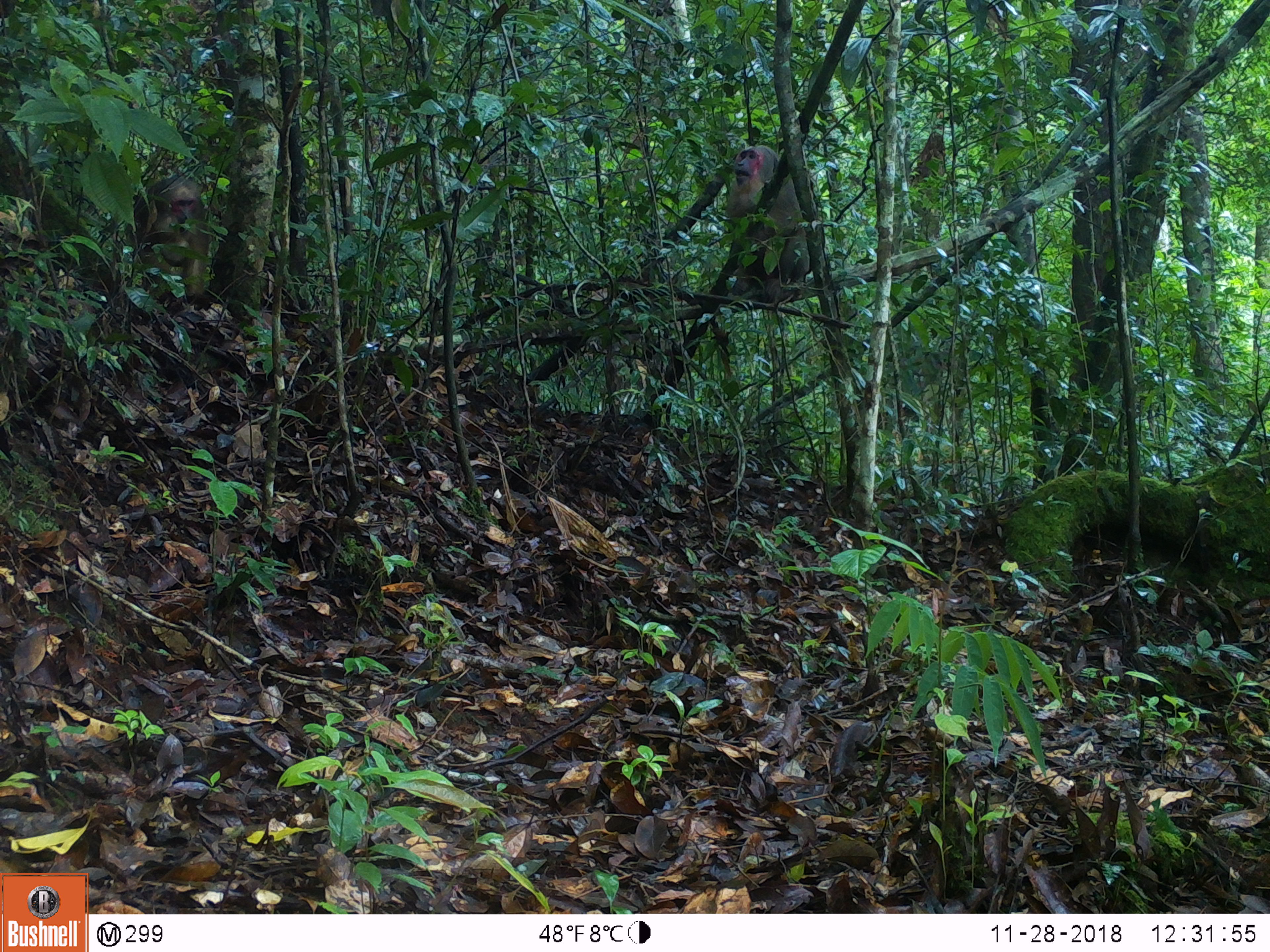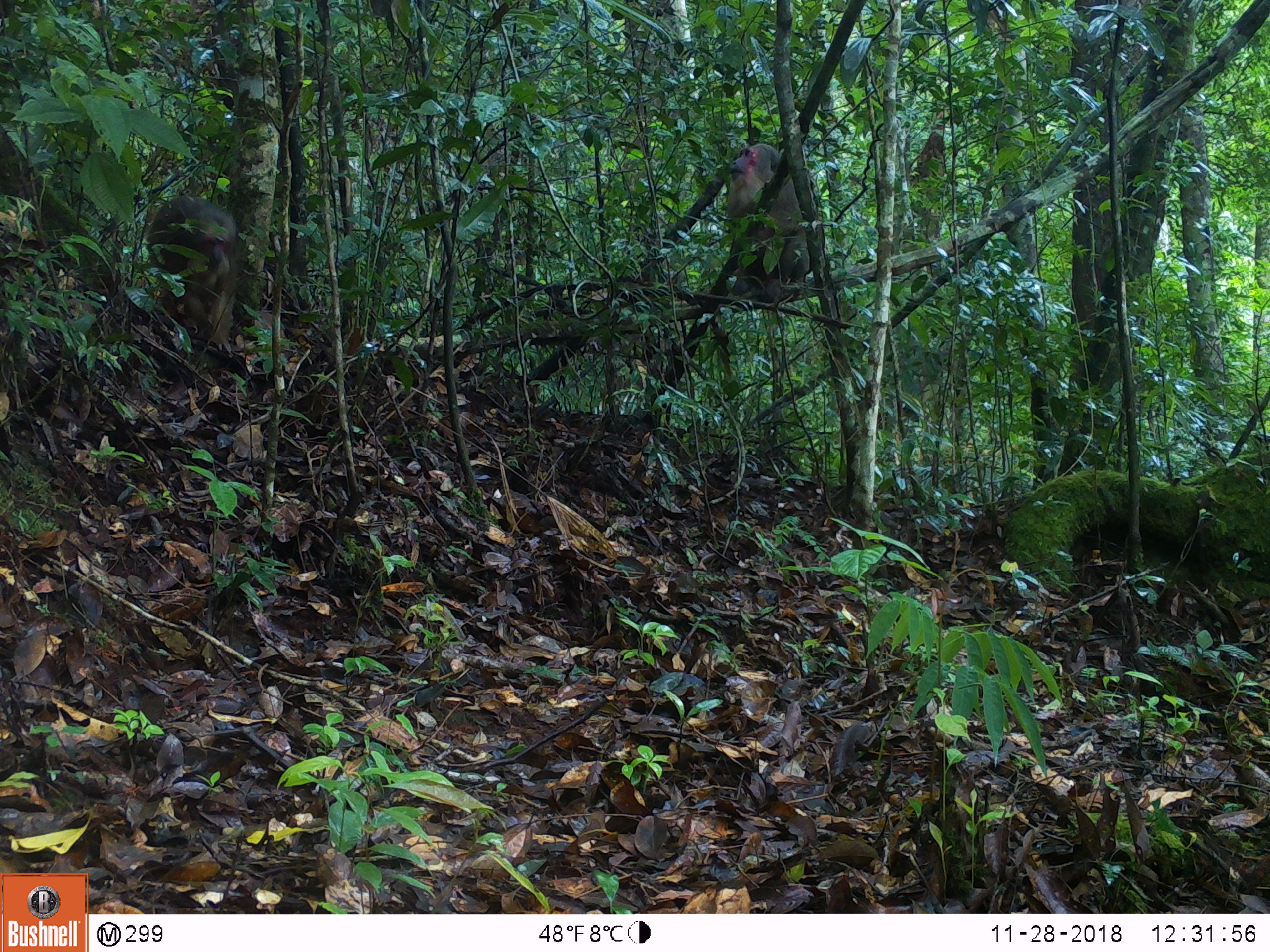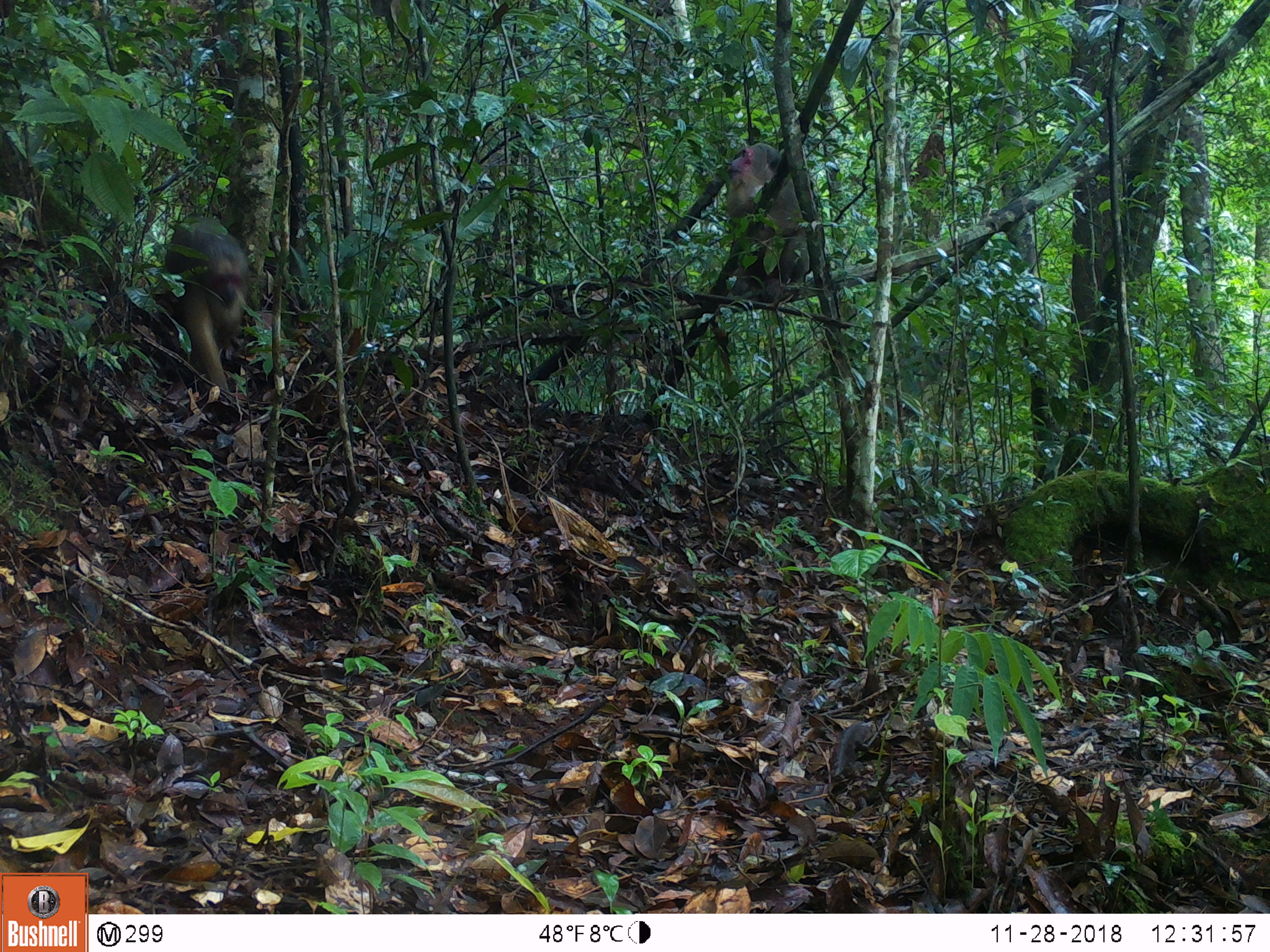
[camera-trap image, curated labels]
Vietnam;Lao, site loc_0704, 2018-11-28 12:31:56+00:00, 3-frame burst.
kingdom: Animalia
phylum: Chordata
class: Mammalia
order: Primates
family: Cercopithecidae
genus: Macaca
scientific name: Macaca arctoides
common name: stump-tailed macaque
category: stump tailed macaque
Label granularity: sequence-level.